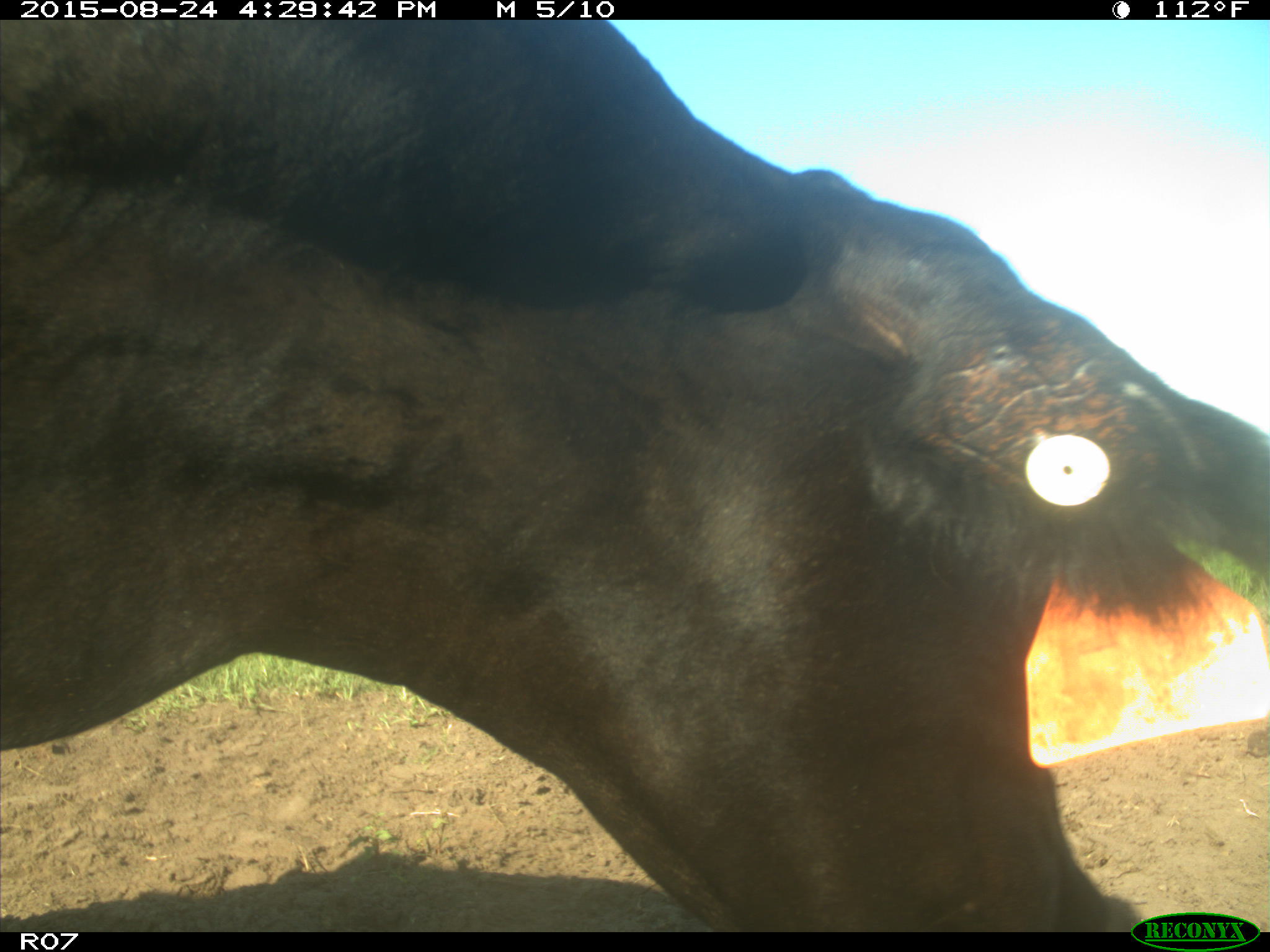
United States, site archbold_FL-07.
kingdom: Animalia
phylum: Chordata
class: Mammalia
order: Artiodactyla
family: Bovidae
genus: Bos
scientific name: Bos taurus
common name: domestic cow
Bos taurus (domestic cow).